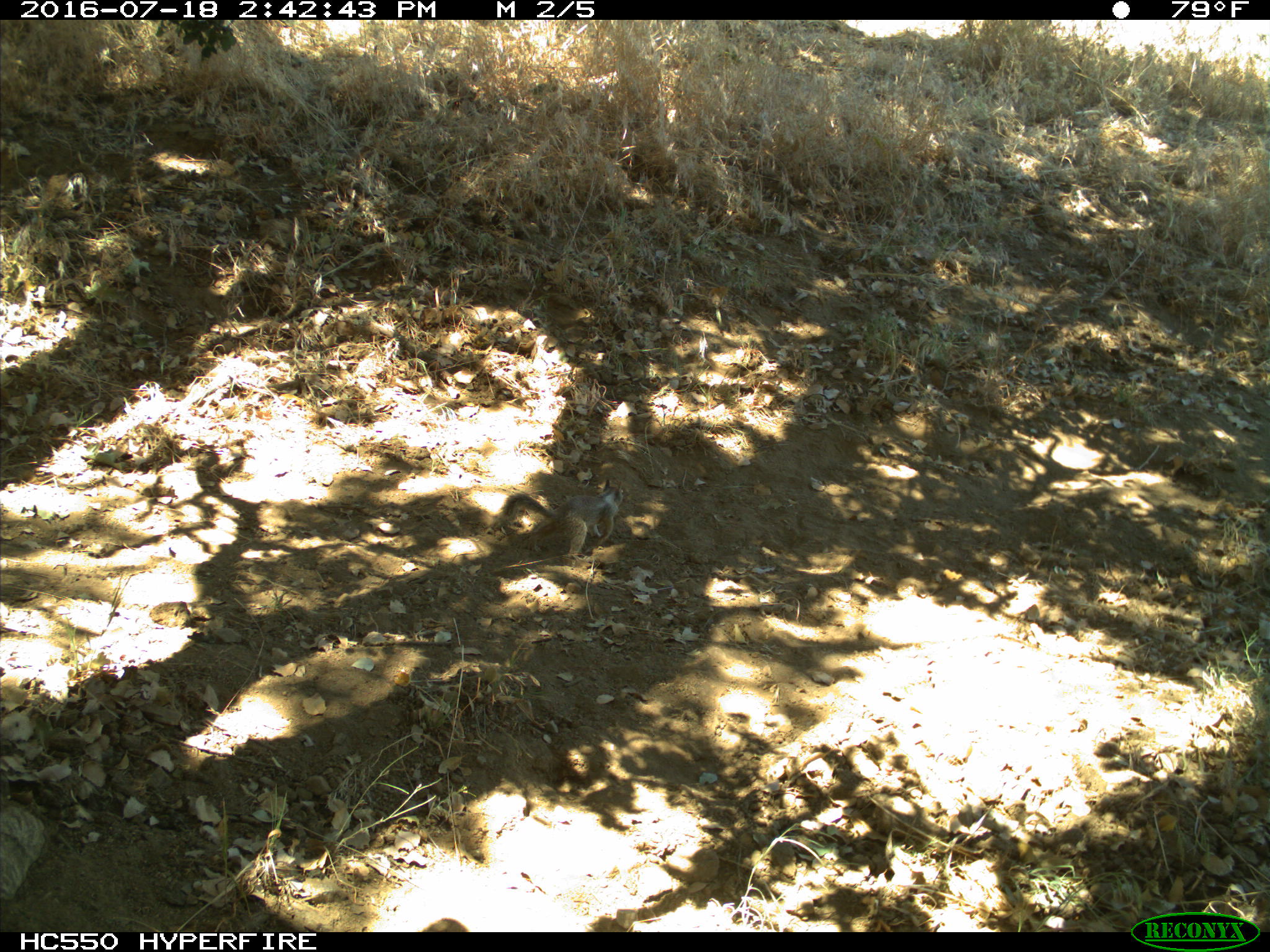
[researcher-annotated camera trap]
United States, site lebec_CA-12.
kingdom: Animalia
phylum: Chordata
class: Mammalia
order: Rodentia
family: Sciuridae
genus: Otospermophilus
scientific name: Otospermophilus beecheyi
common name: california ground squirrel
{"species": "Otospermophilus beecheyi (california ground squirrel)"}